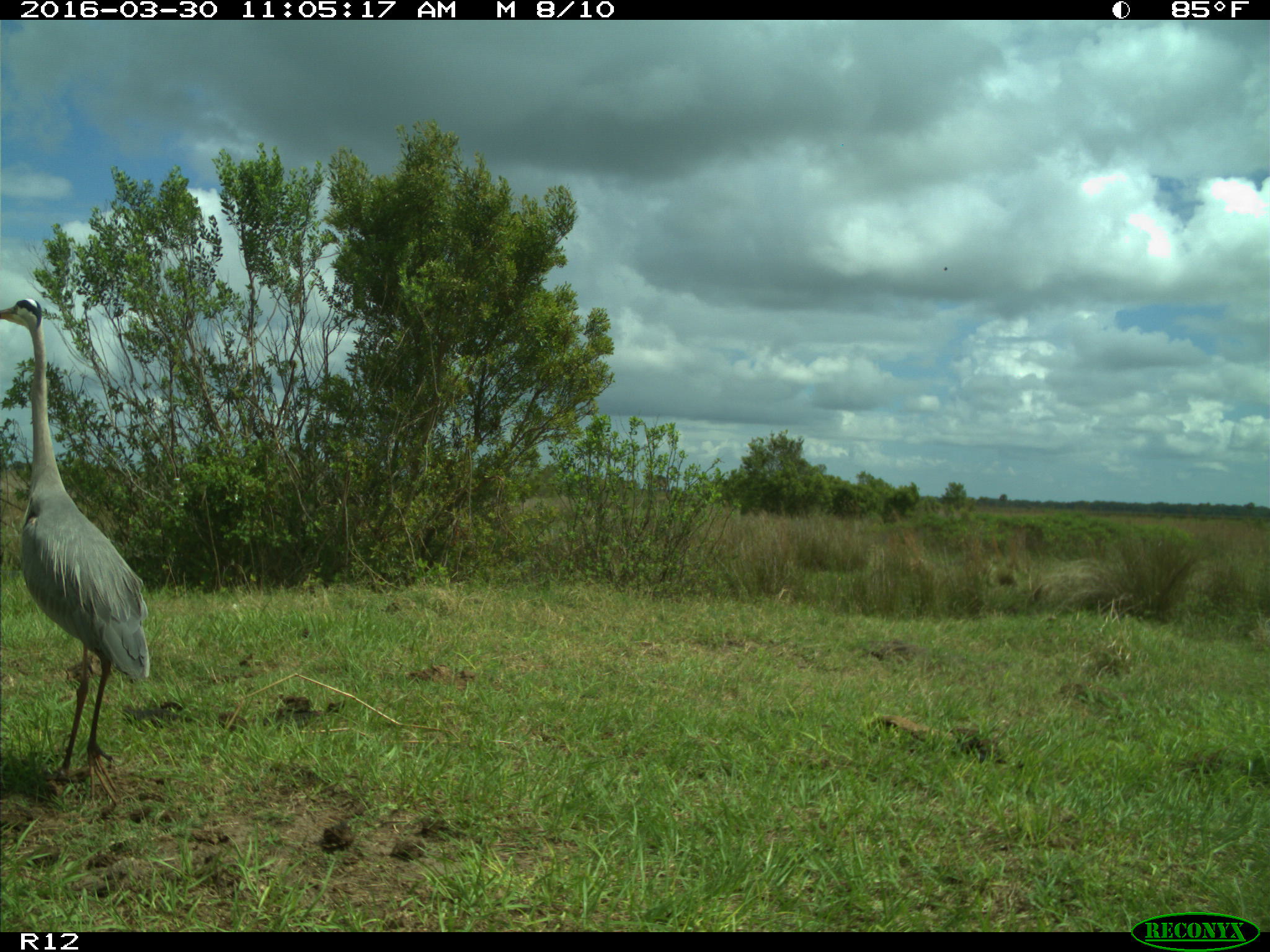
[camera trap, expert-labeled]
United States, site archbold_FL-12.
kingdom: Animalia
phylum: Chordata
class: Aves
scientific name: Aves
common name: birds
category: unidentified bird